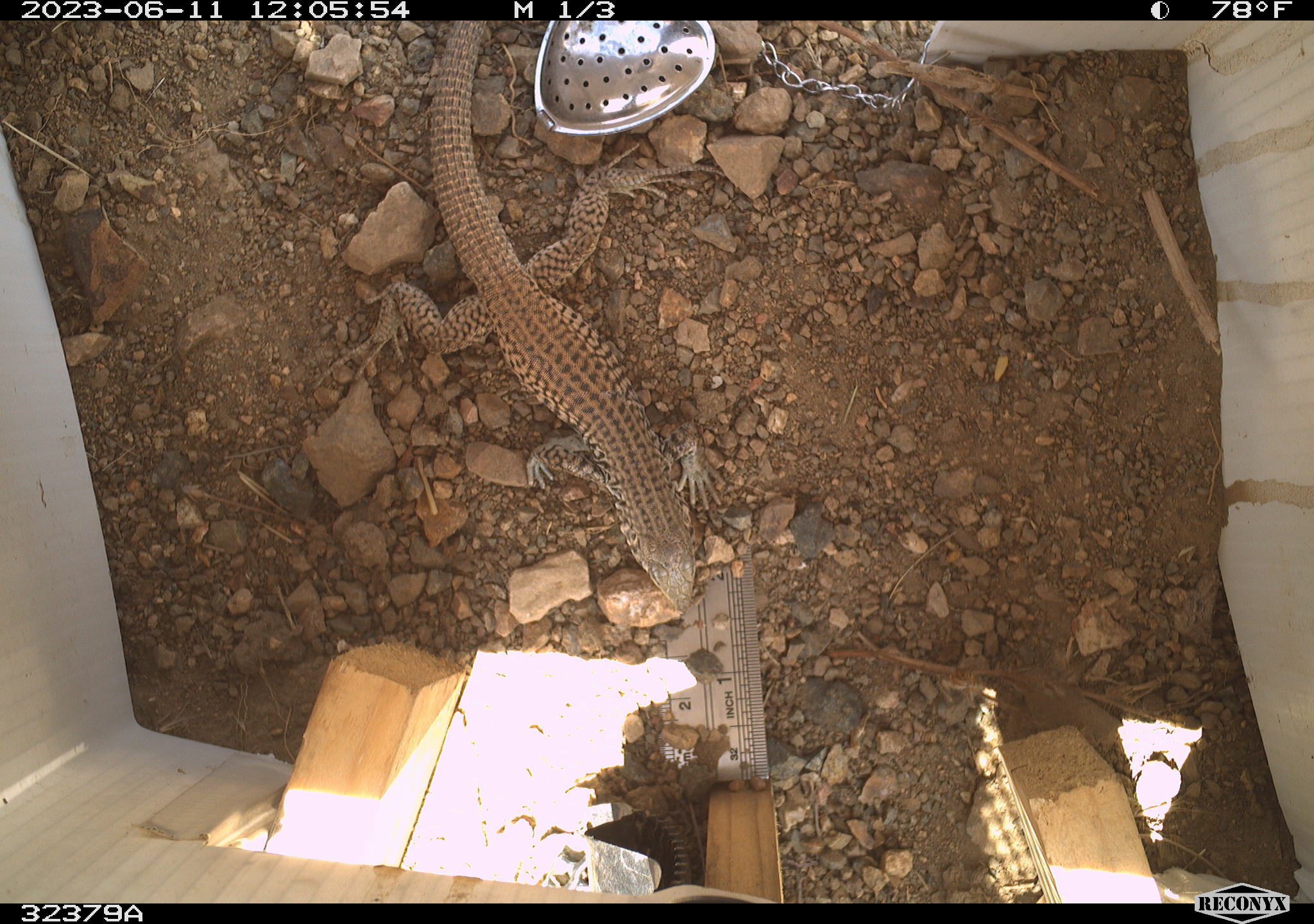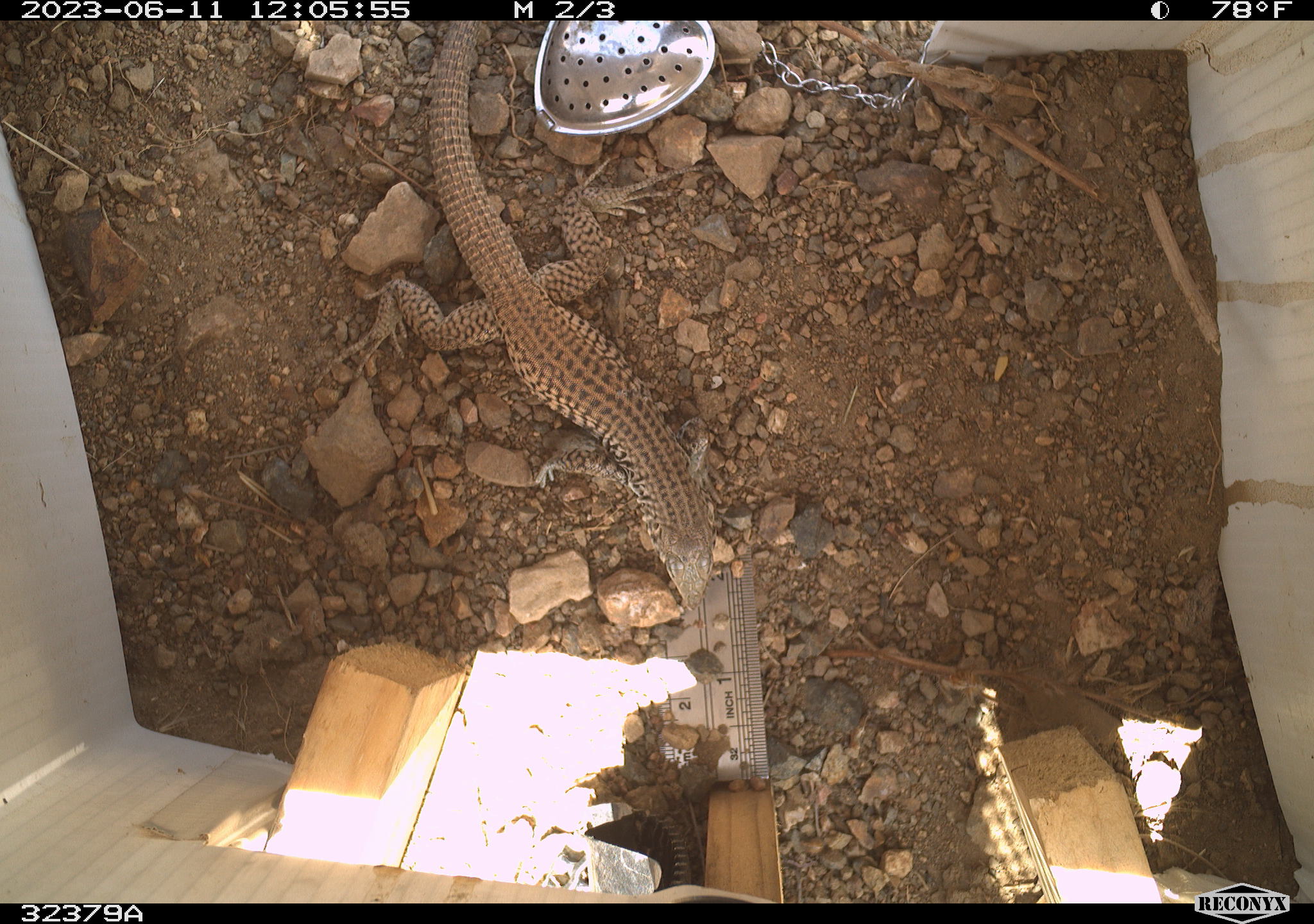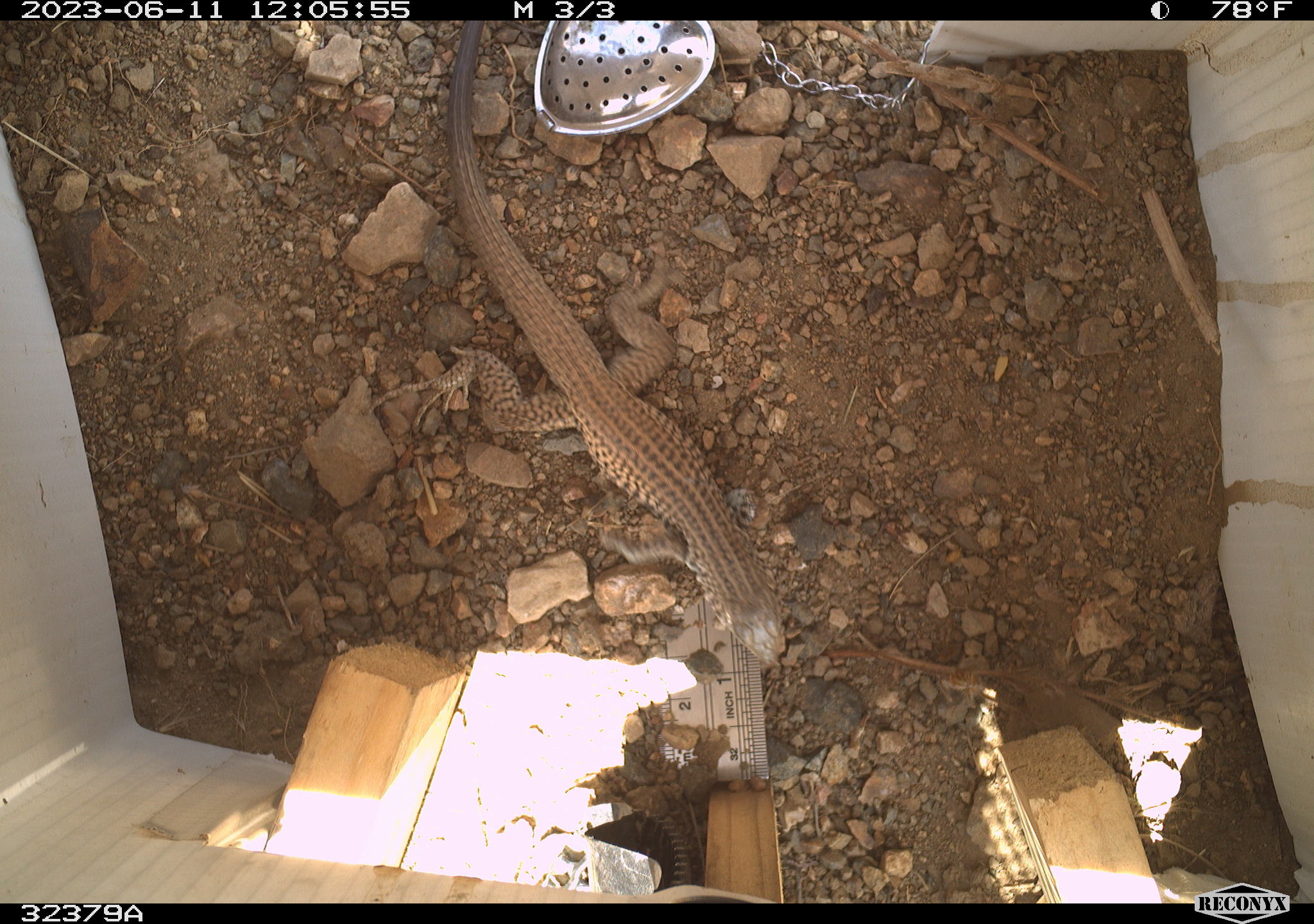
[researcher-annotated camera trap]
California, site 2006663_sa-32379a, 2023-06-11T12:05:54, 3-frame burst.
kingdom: Animalia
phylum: Chordata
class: Reptilia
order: Squamata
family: Teiidae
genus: Aspidoscelis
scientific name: Aspidoscelis tigris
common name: western whiptail